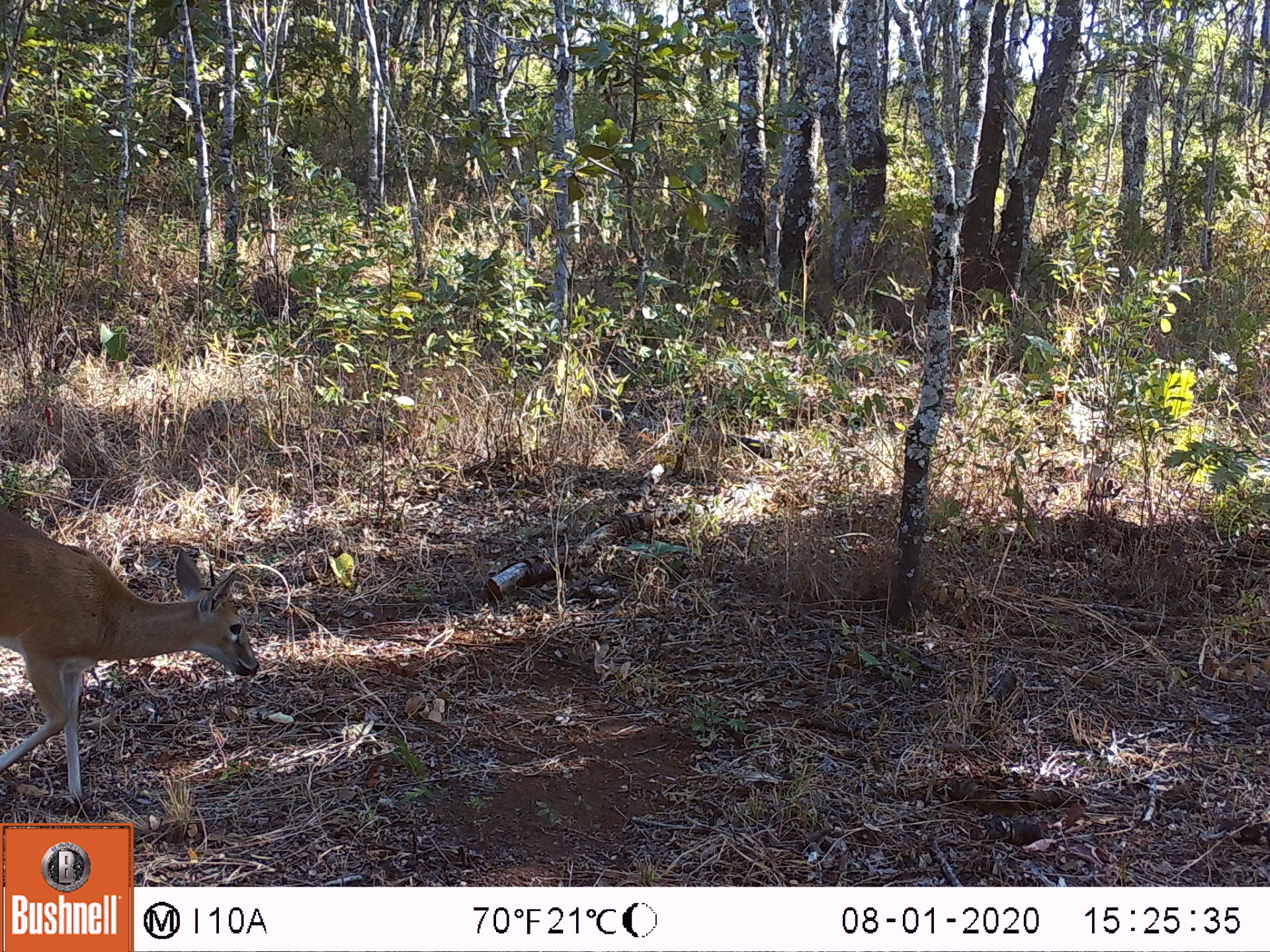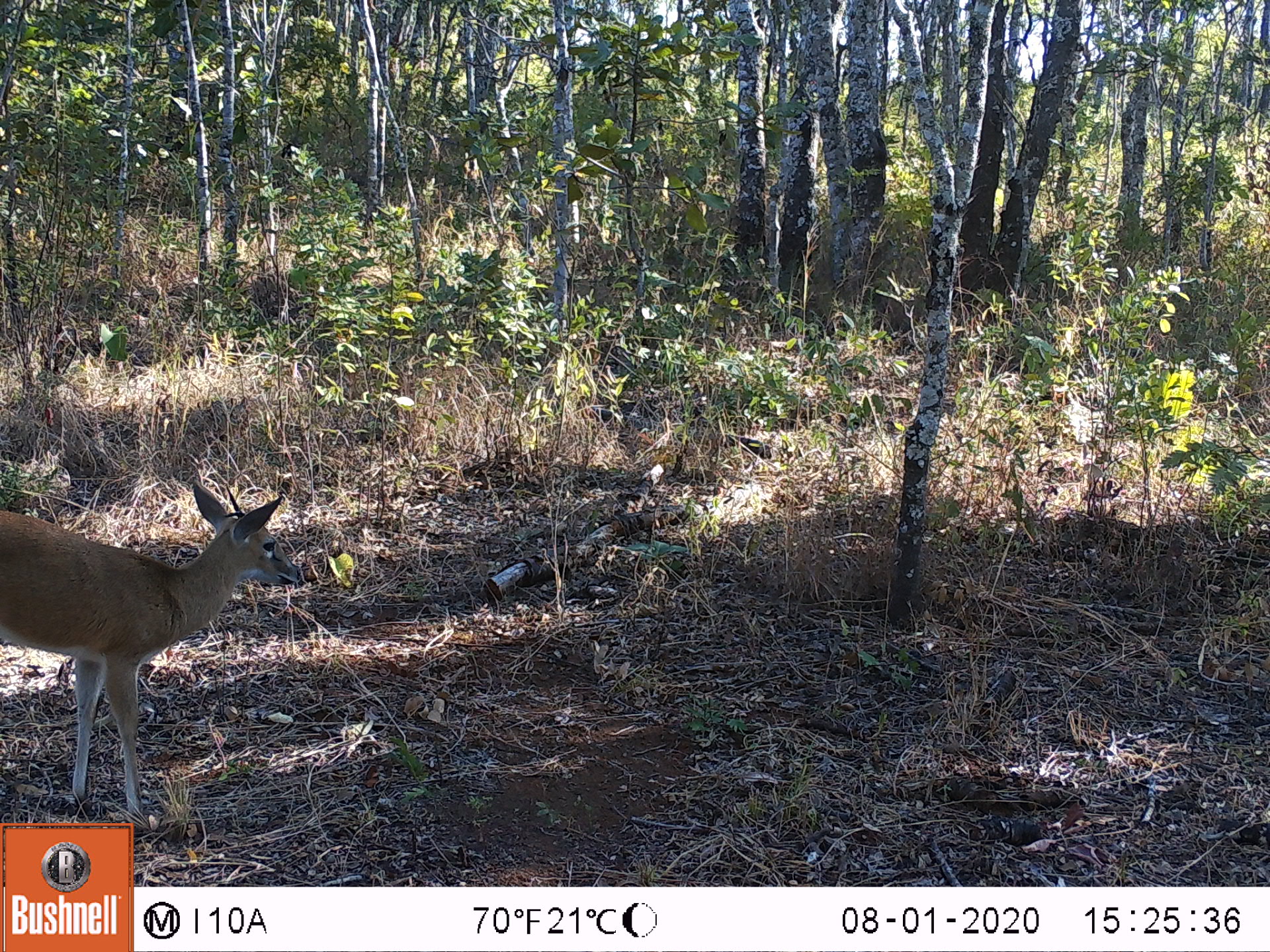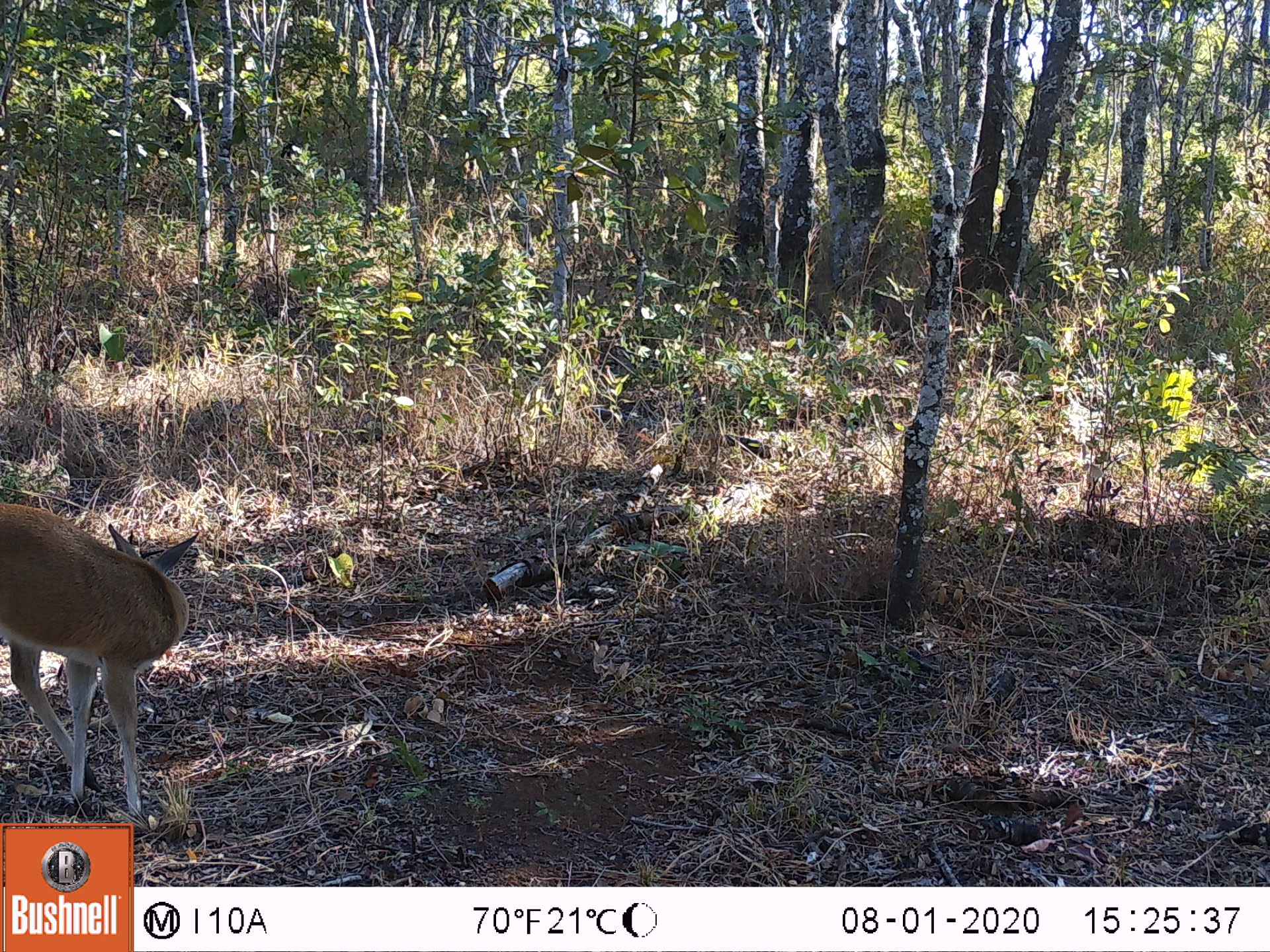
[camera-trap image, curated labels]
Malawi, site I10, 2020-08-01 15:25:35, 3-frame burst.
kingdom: Animalia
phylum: Chordata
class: Mammalia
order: Artiodactyla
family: Bovidae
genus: Sylvicapra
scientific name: Sylvicapra grimmia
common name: common duiker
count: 1